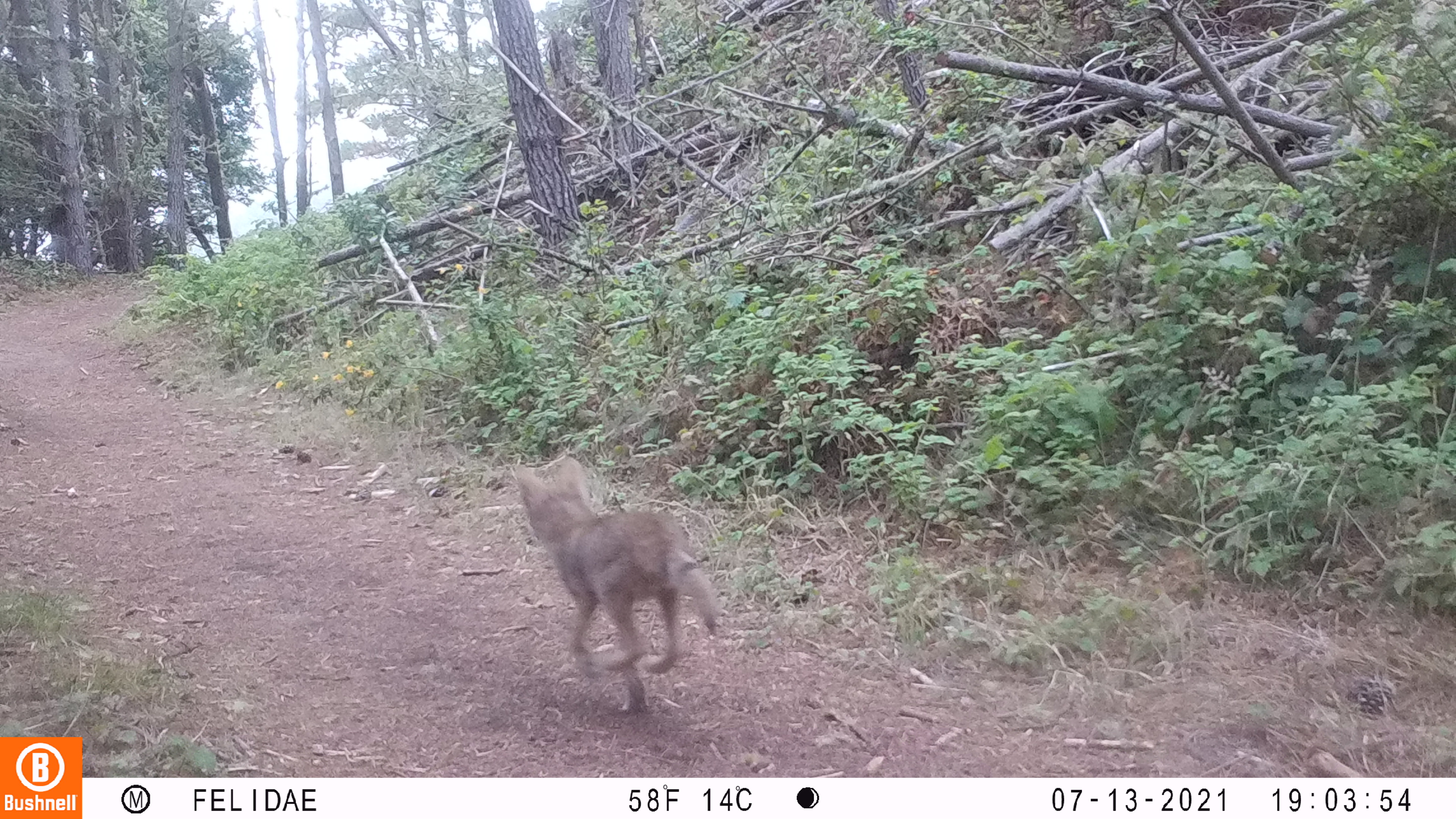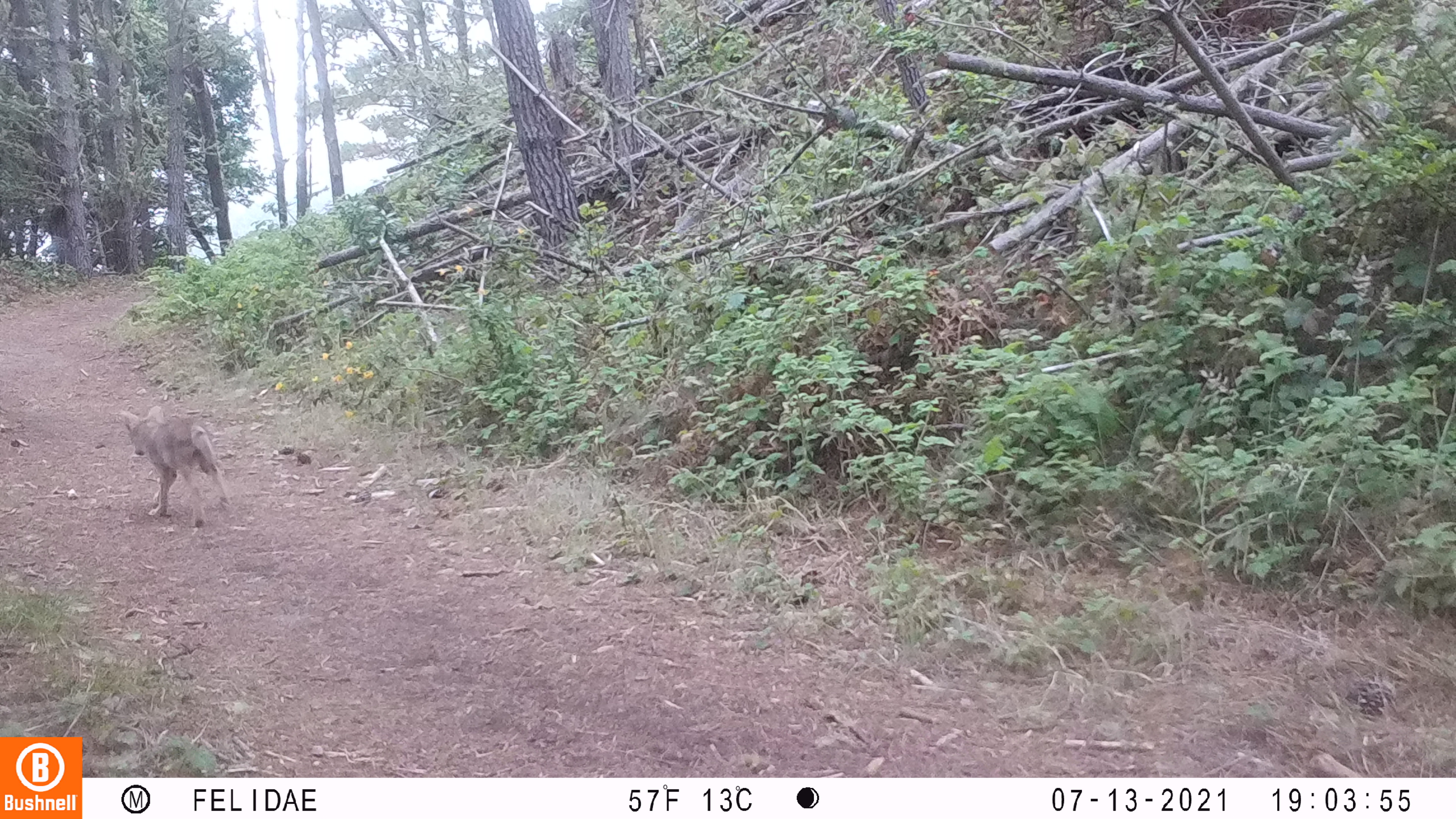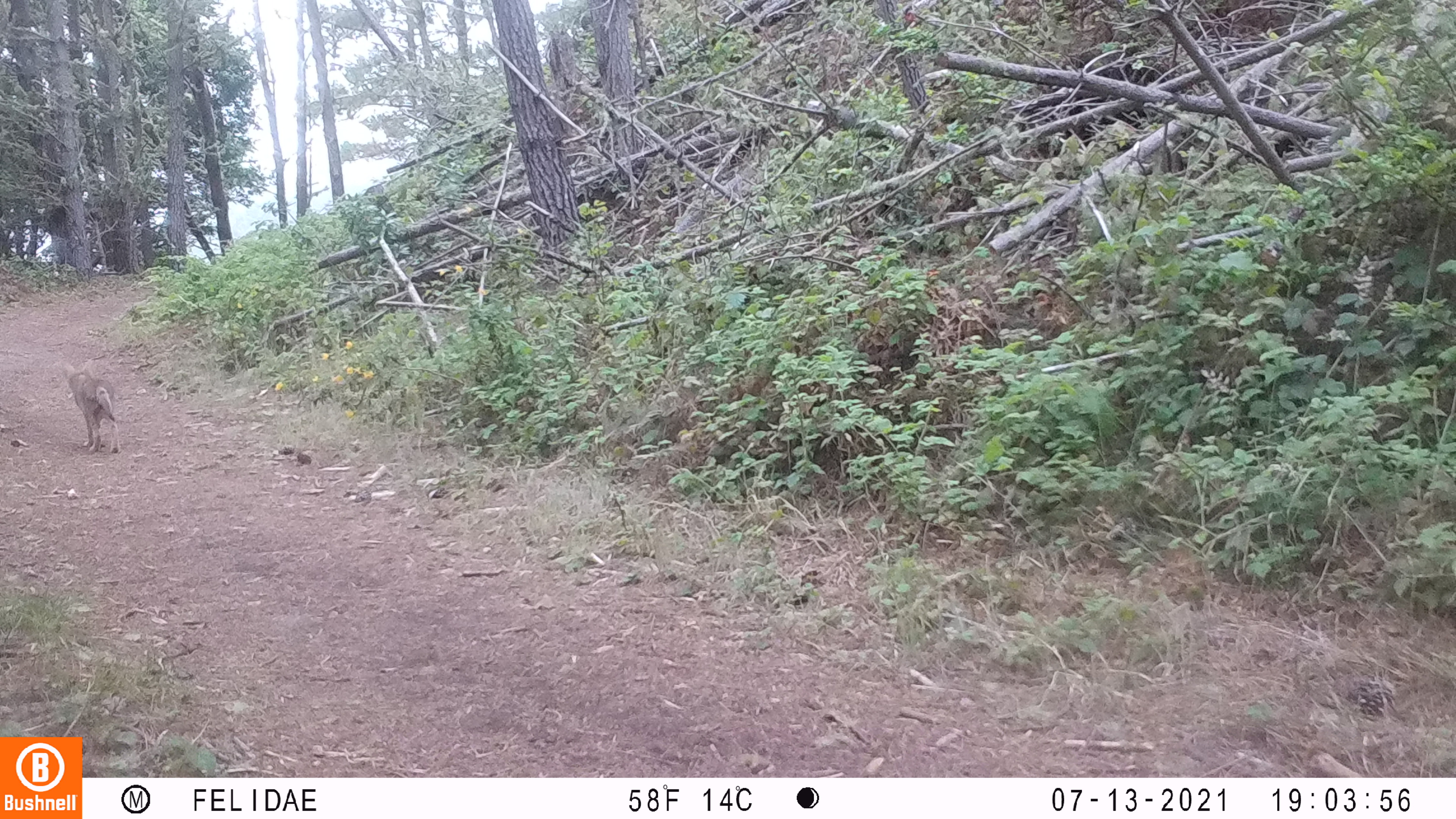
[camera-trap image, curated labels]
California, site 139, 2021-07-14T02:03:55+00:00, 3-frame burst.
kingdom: Animalia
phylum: Chordata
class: Mammalia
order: Carnivora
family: Canidae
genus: Canis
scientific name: Canis latrans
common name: coyote